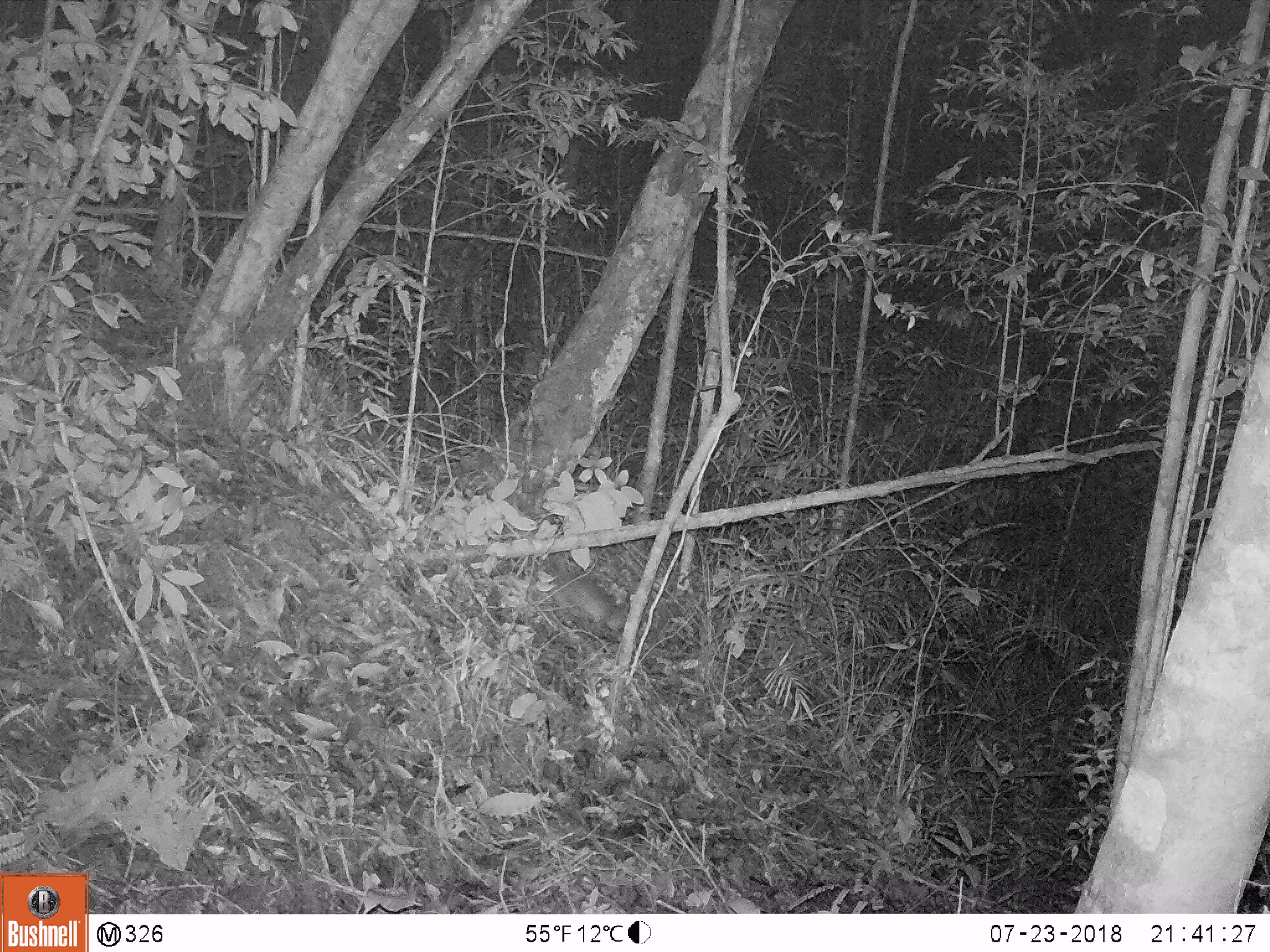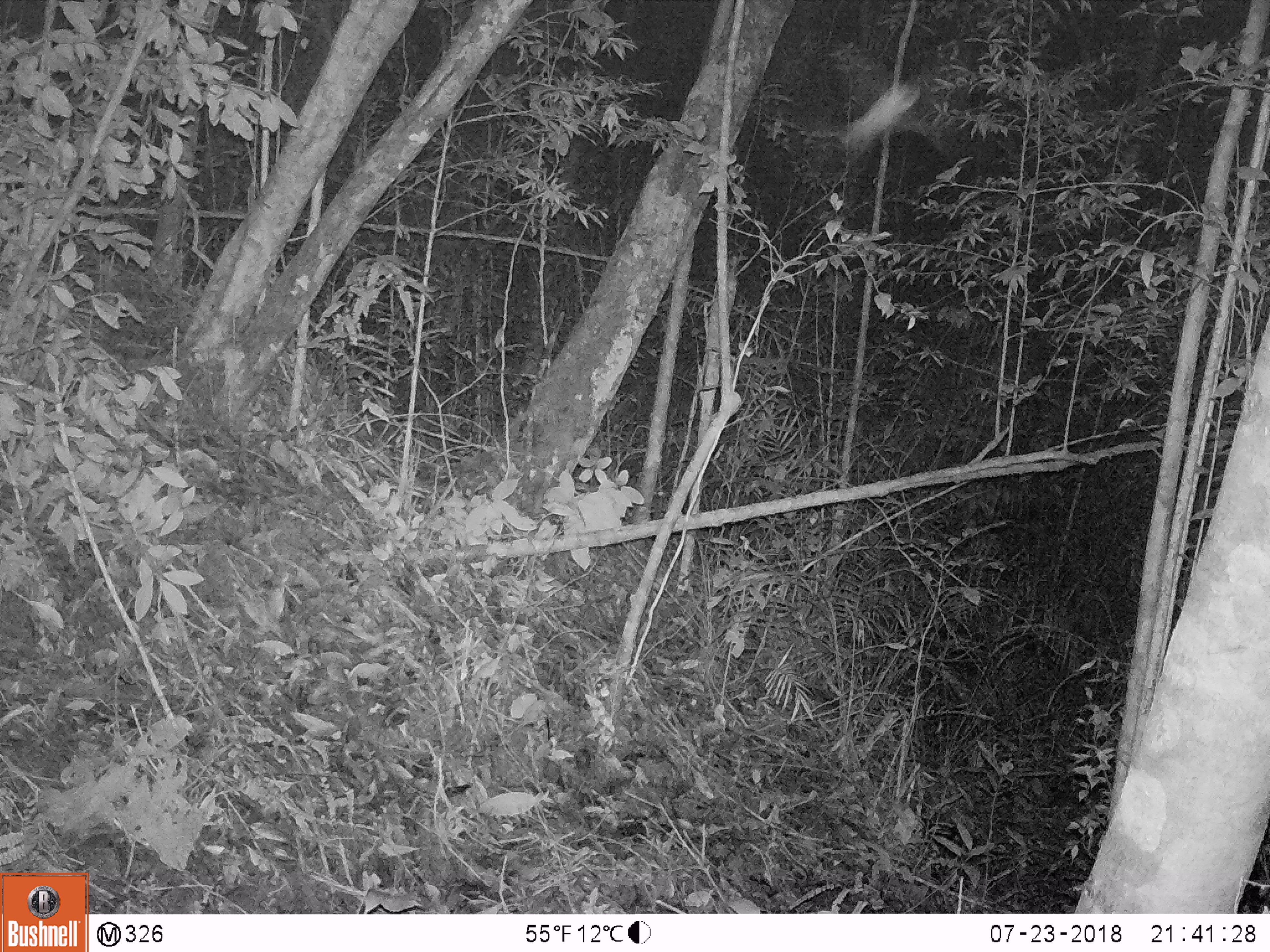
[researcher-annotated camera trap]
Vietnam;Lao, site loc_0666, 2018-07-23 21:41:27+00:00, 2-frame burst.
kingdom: Animalia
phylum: Chordata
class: Mammalia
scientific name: Mammalia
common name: mammal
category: unidentified small mammal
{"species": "unidentified small mammal (mammal) (Mammalia)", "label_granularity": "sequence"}